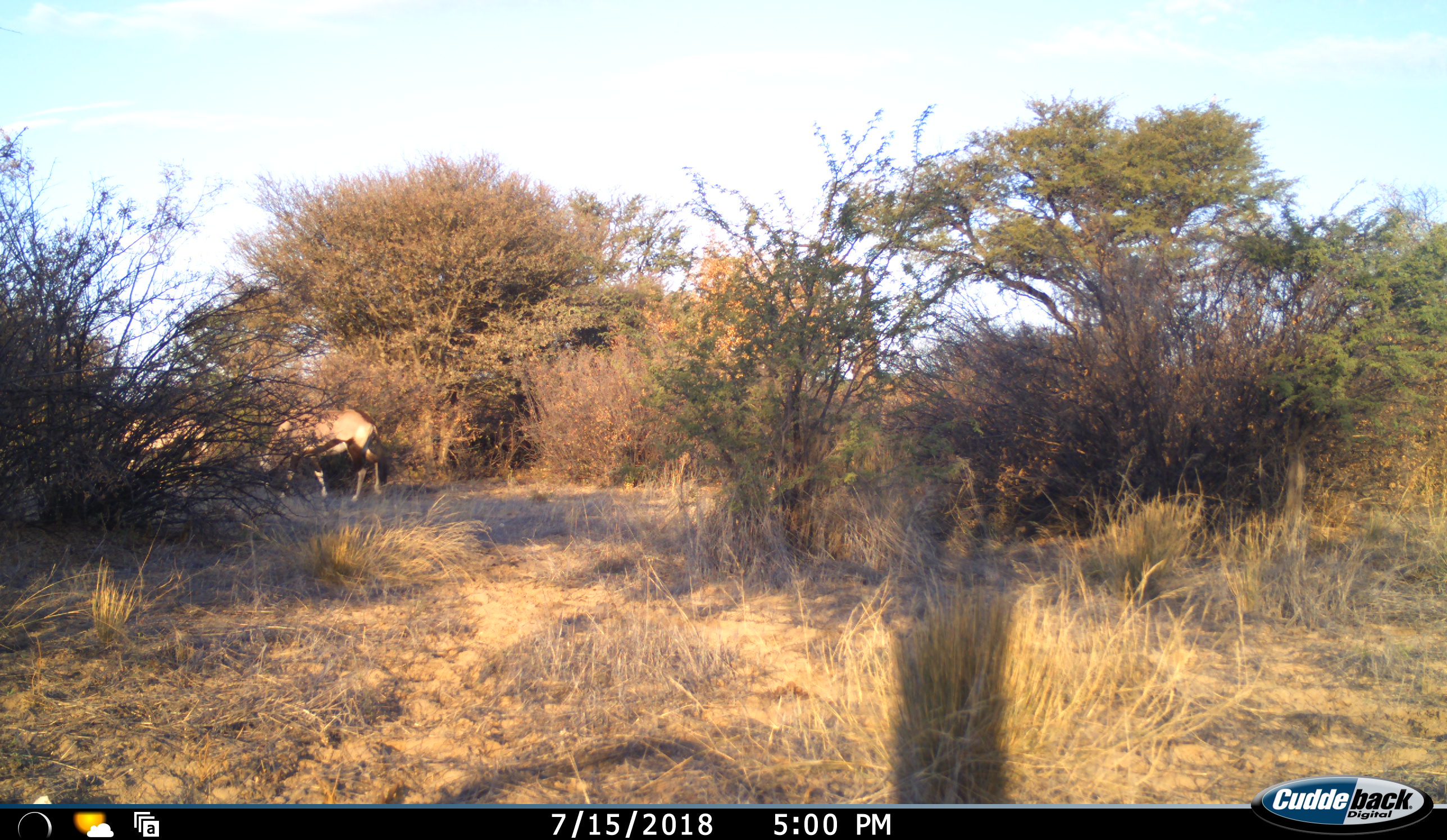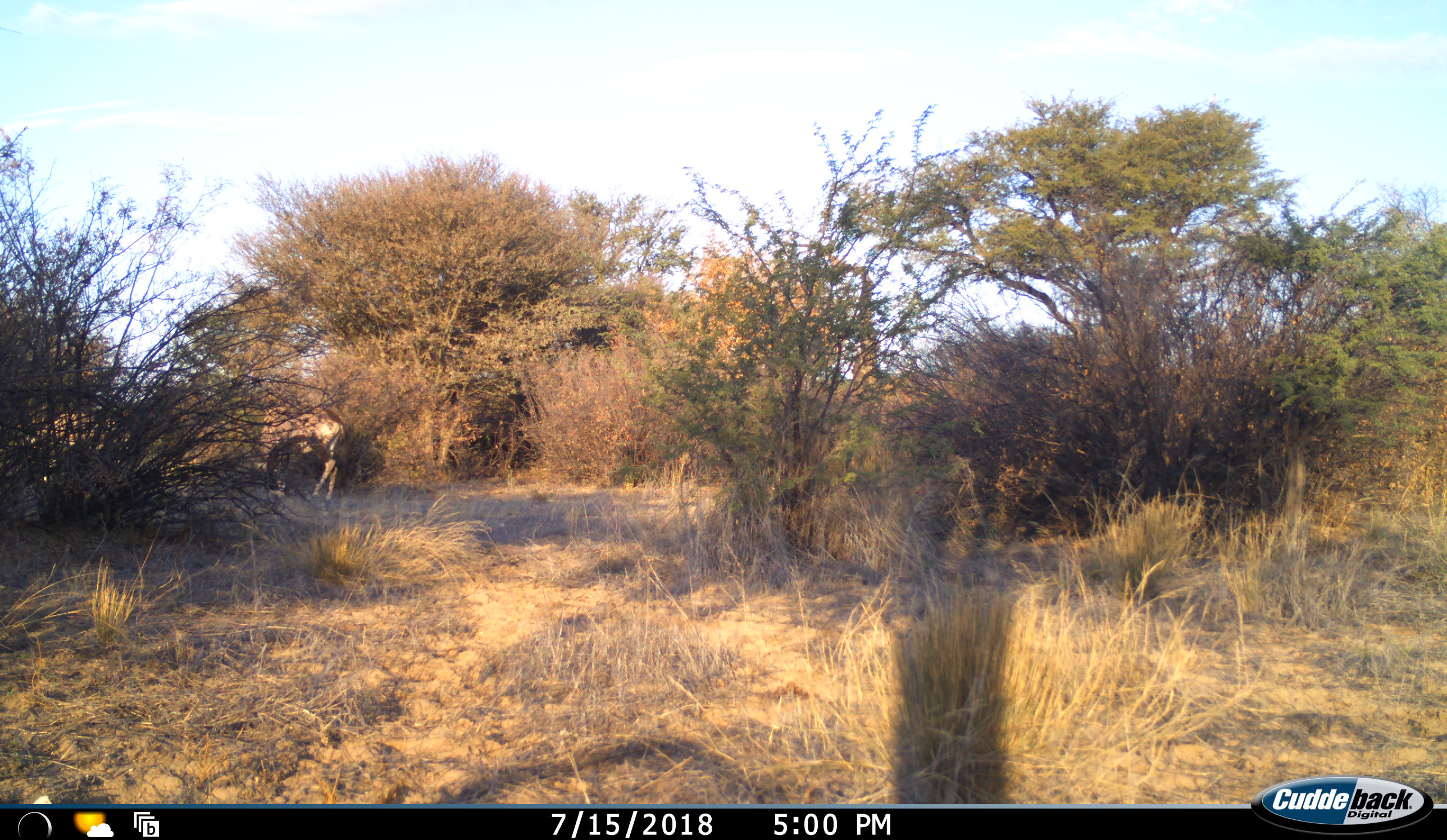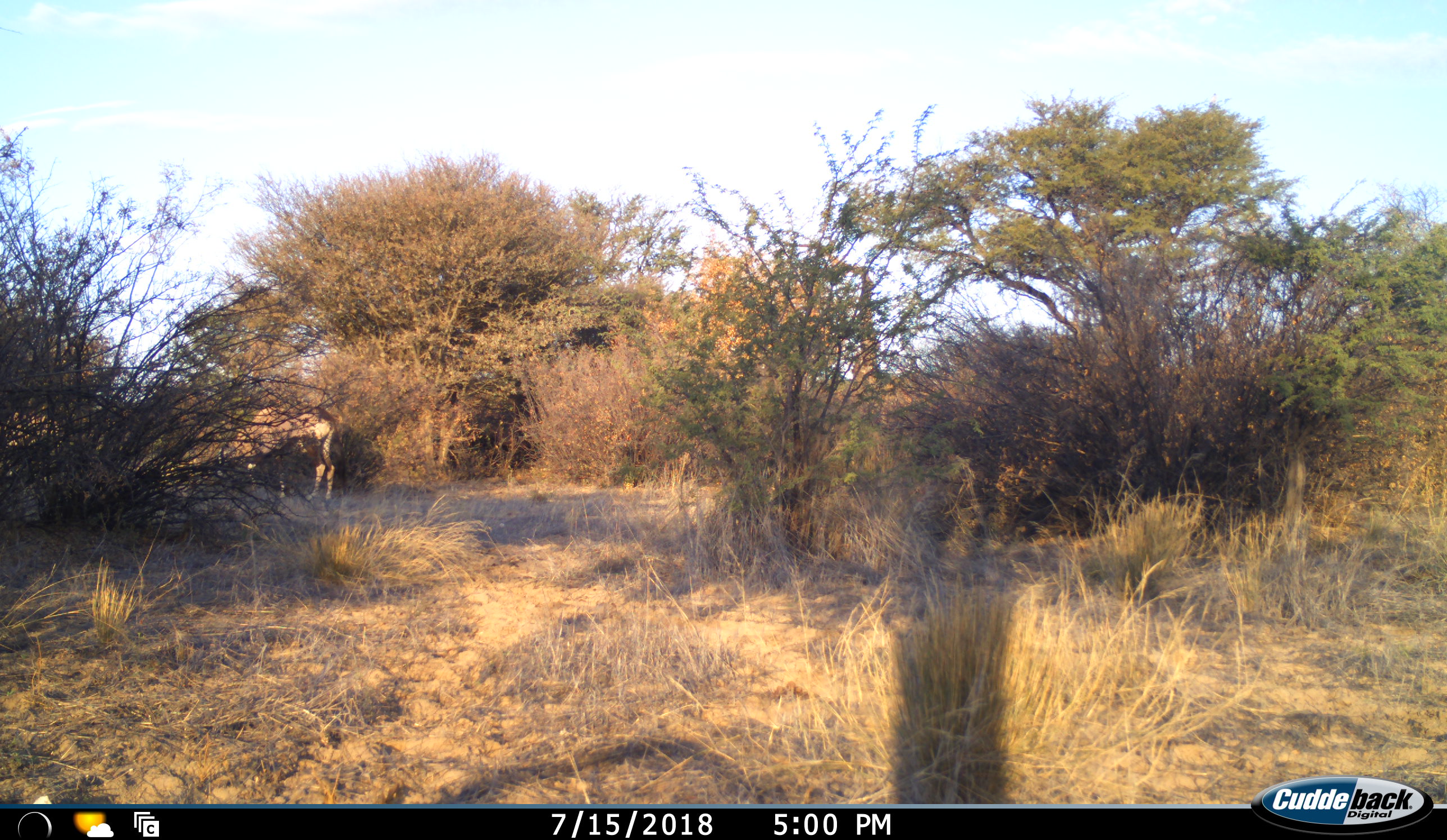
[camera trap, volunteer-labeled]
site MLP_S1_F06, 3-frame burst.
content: unidentified animal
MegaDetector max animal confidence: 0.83